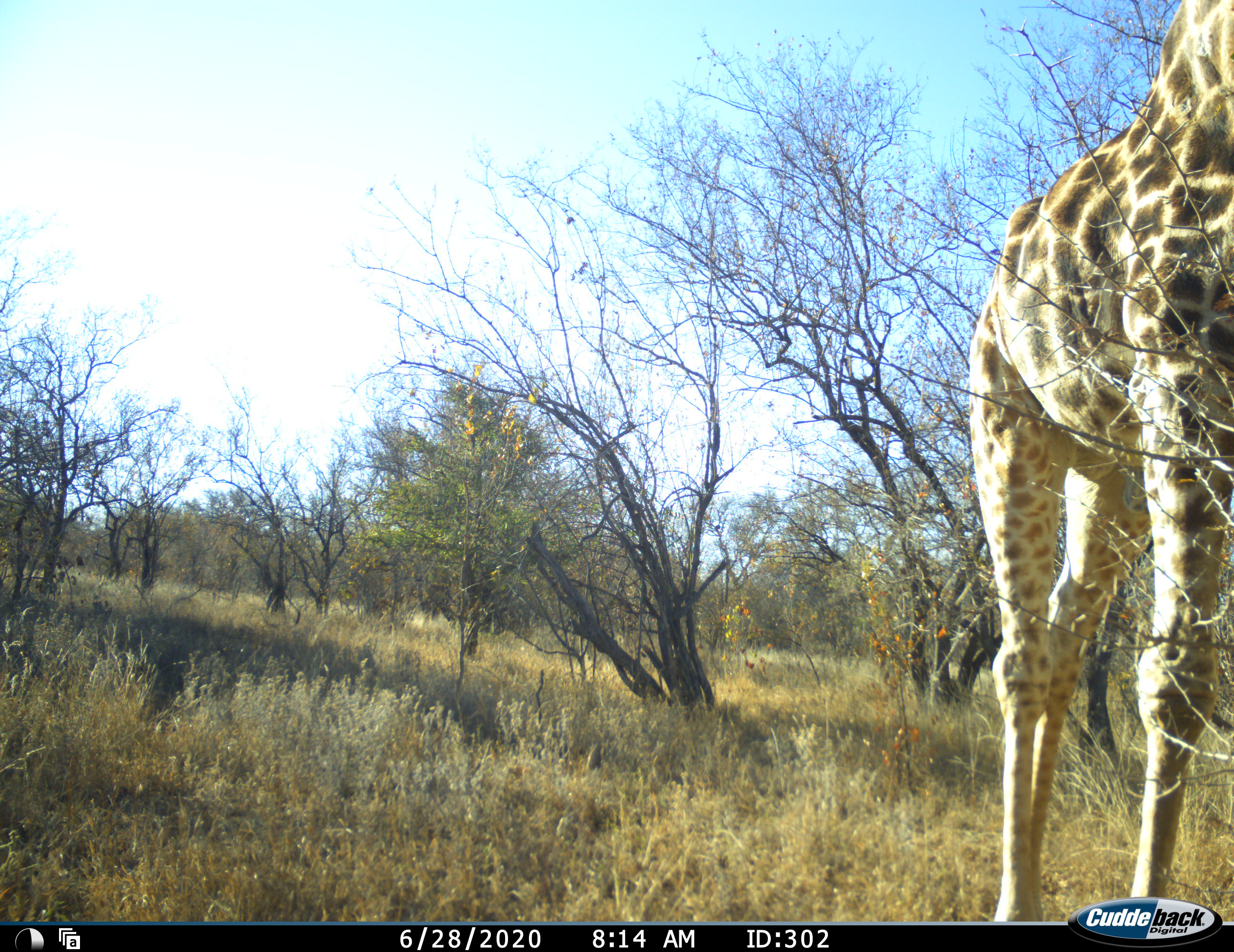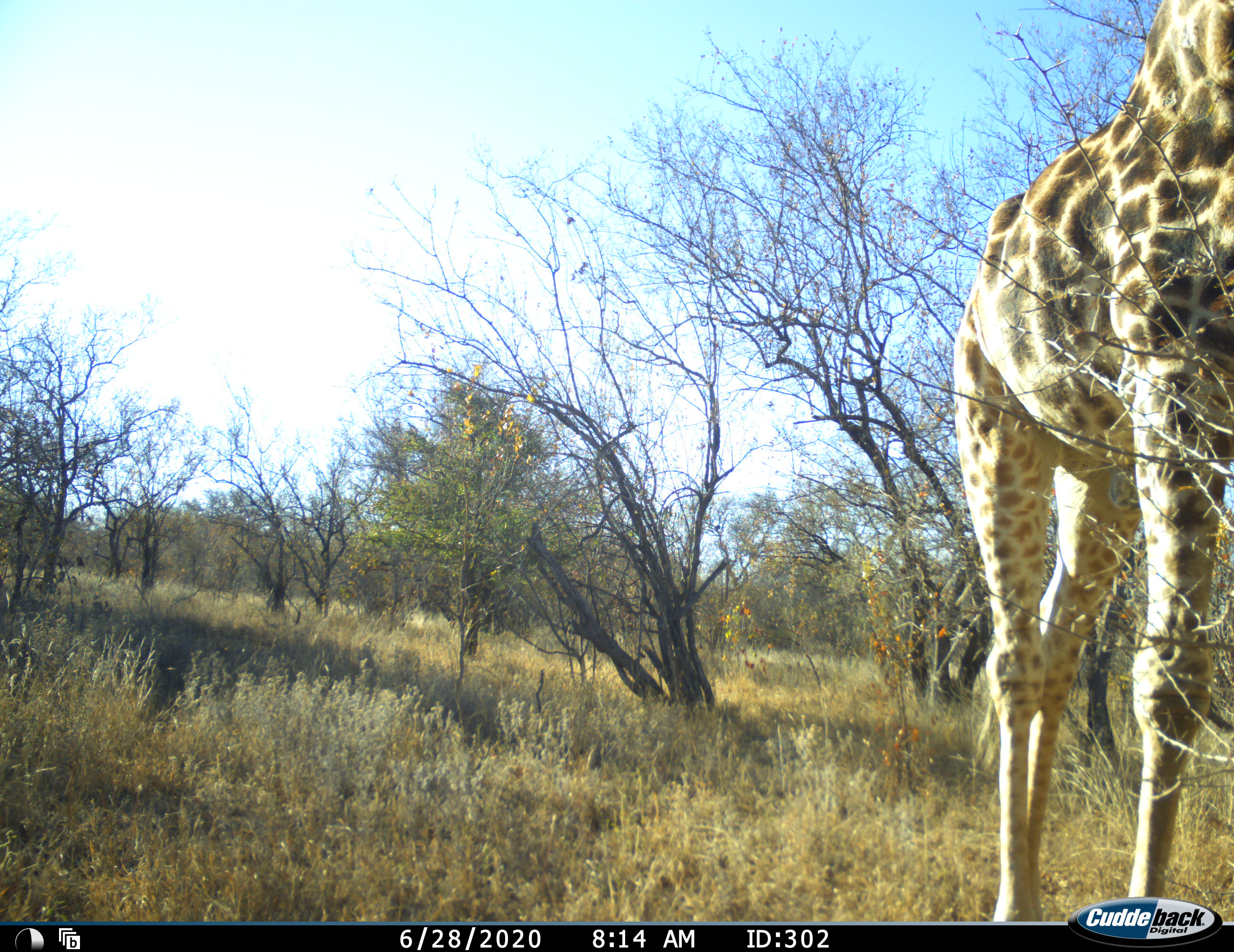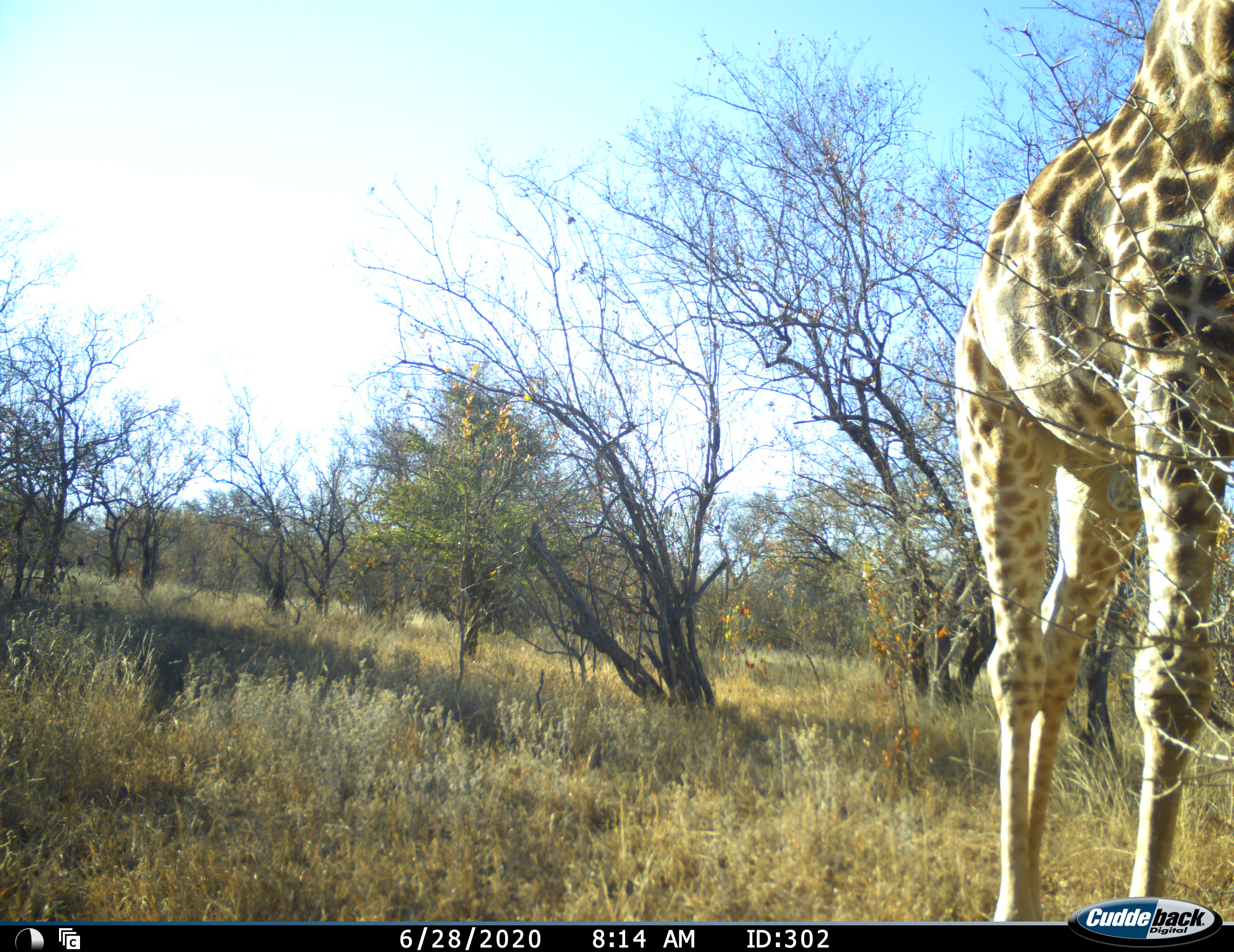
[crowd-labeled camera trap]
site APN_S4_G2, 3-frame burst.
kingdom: Animalia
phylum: Chordata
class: Mammalia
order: Artiodactyla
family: Giraffidae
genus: Giraffa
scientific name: Giraffa camelopardalis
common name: giraffe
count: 1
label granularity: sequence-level